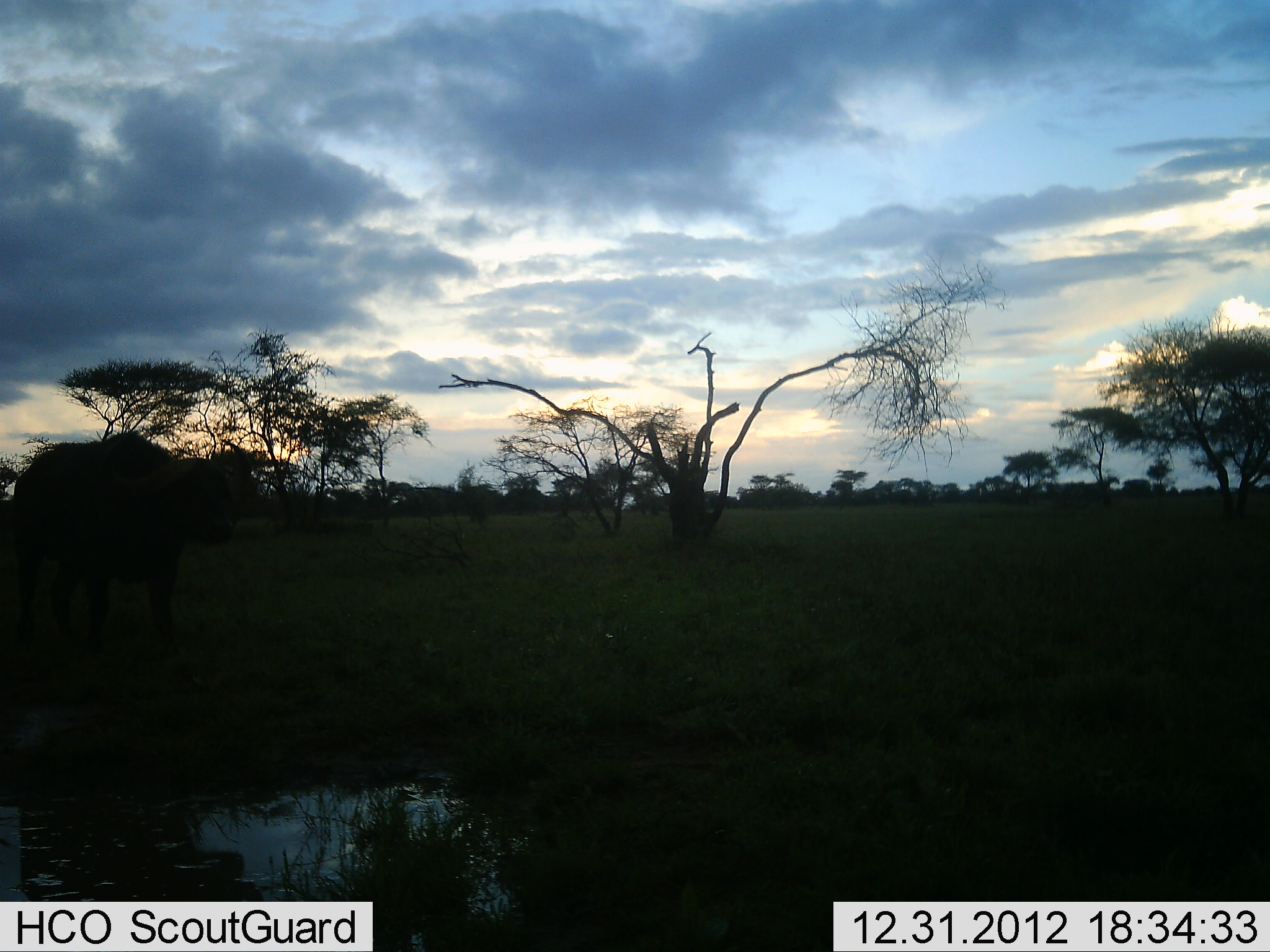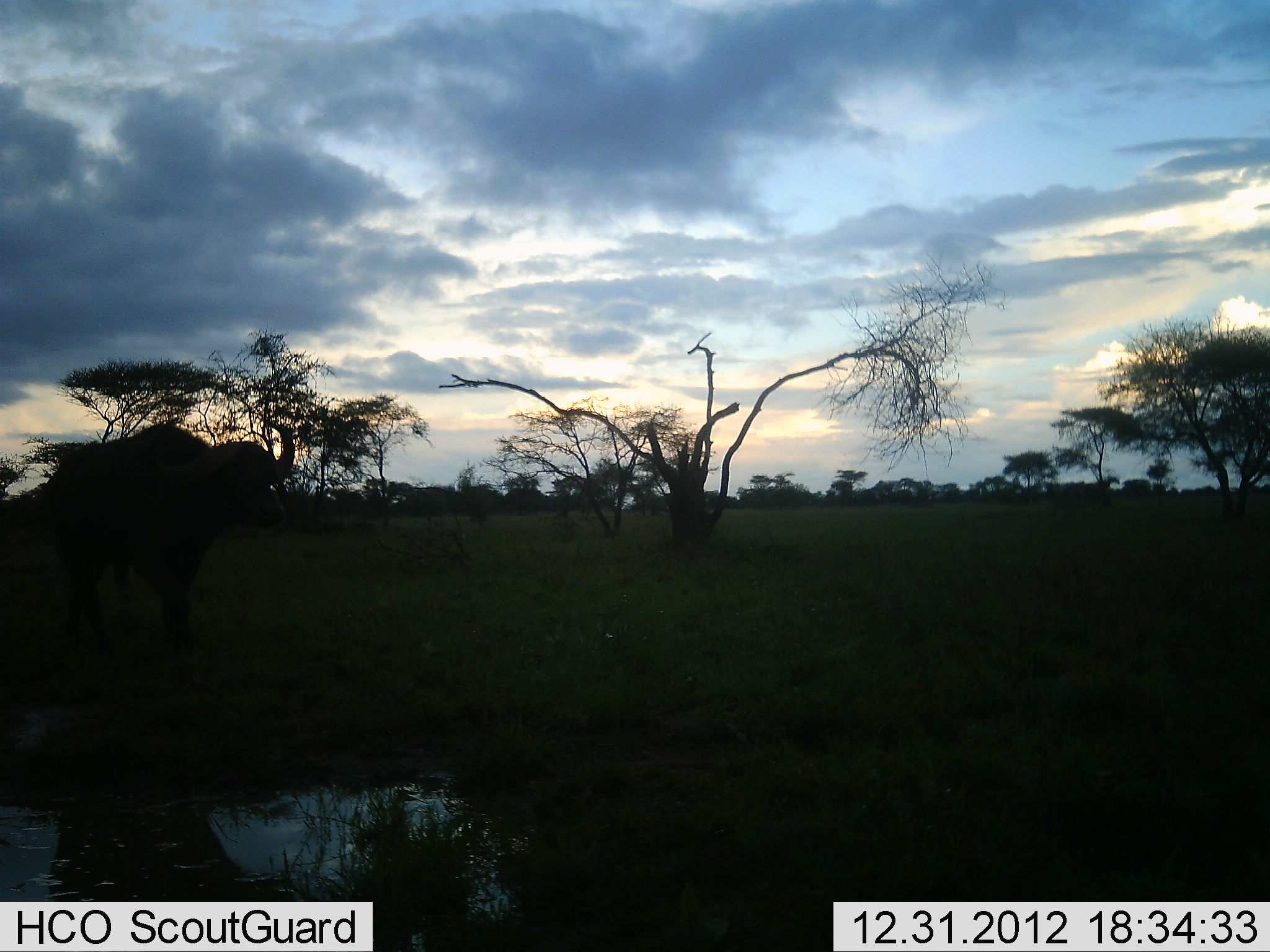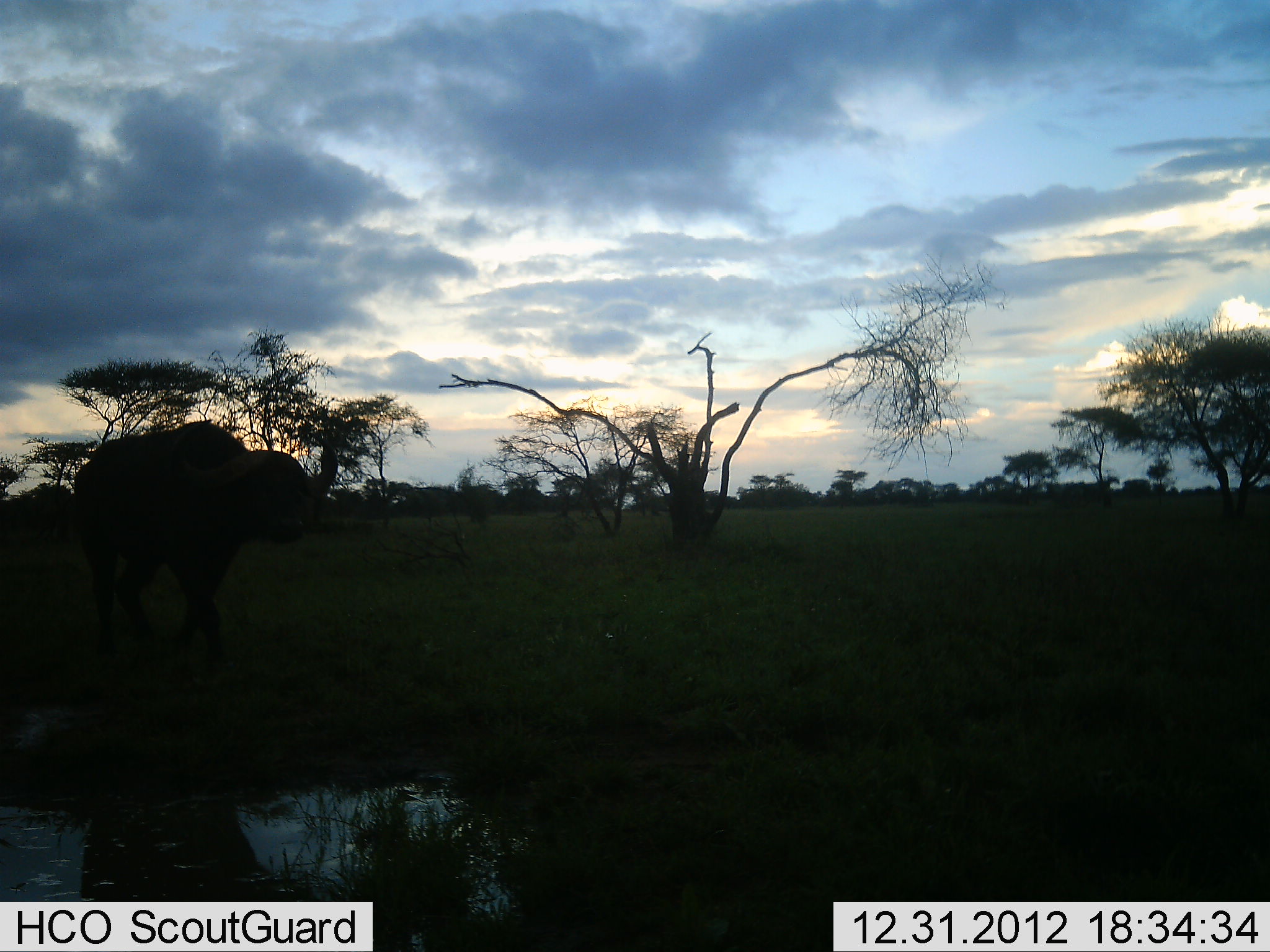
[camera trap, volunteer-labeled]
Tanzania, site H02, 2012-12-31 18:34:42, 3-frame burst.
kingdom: Animalia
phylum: Chordata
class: Mammalia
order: Artiodactyla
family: Bovidae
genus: Syncerus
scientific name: Syncerus caffer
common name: cape buffalo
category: buffalo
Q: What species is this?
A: Buffalo (cape buffalo) (Syncerus caffer).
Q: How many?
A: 1.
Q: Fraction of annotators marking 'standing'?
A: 21%.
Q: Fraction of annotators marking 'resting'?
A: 0%.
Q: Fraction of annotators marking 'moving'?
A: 79%.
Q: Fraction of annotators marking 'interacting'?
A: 0%.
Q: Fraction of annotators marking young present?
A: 0%.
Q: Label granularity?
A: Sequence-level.